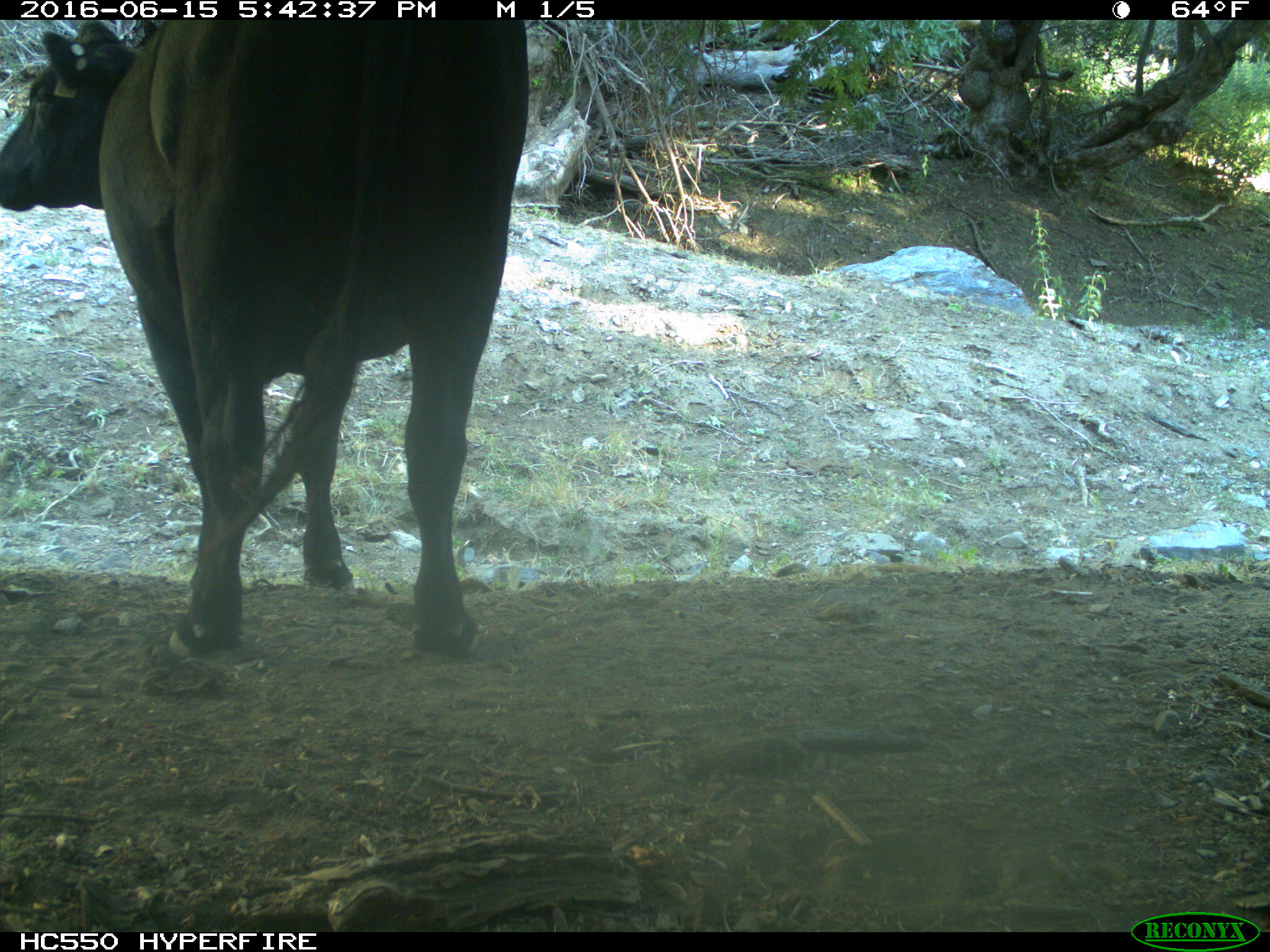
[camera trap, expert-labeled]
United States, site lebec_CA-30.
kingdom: Animalia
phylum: Chordata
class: Mammalia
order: Artiodactyla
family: Bovidae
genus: Bos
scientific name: Bos taurus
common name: domestic cow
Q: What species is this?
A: Bos taurus (domestic cow).